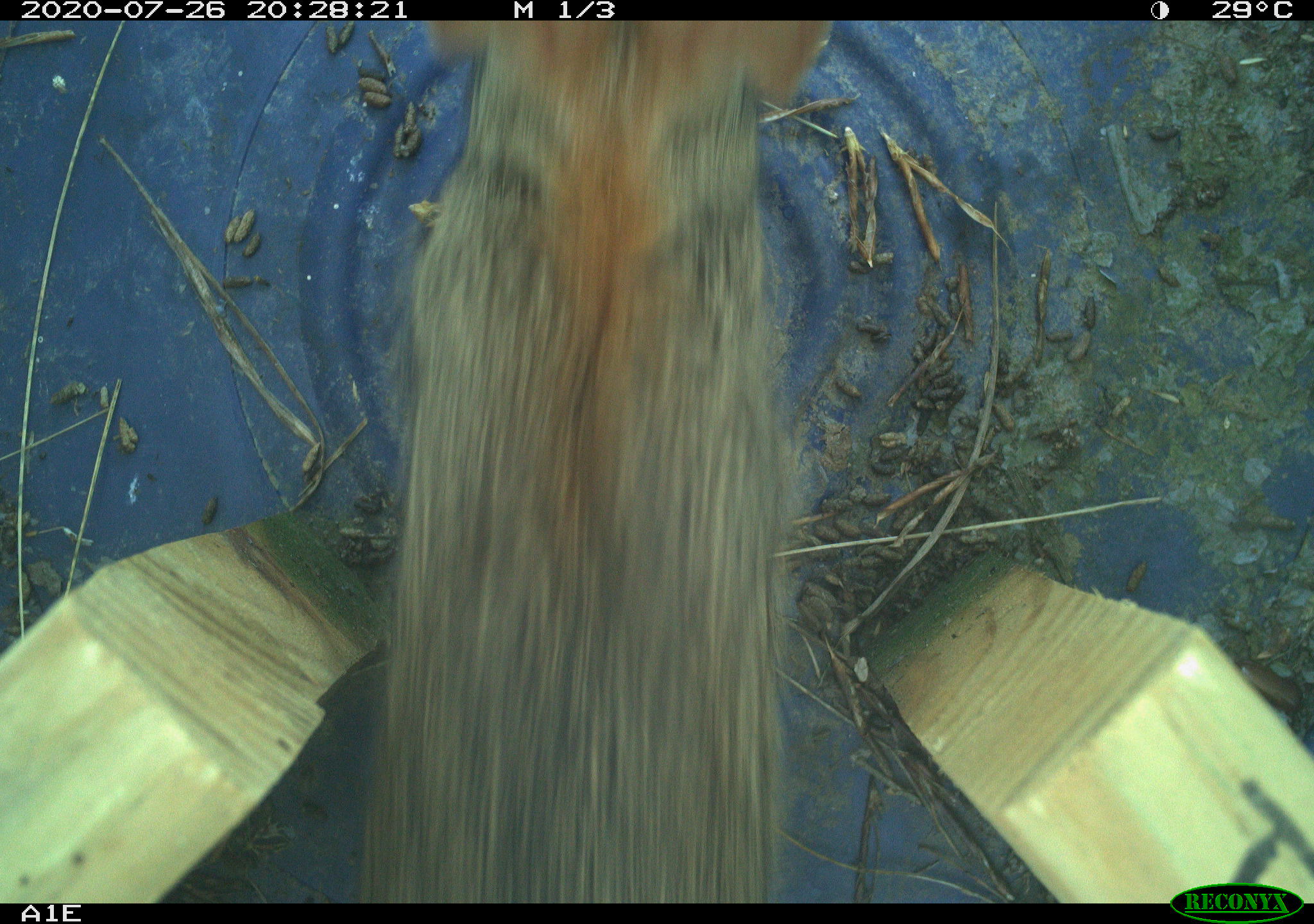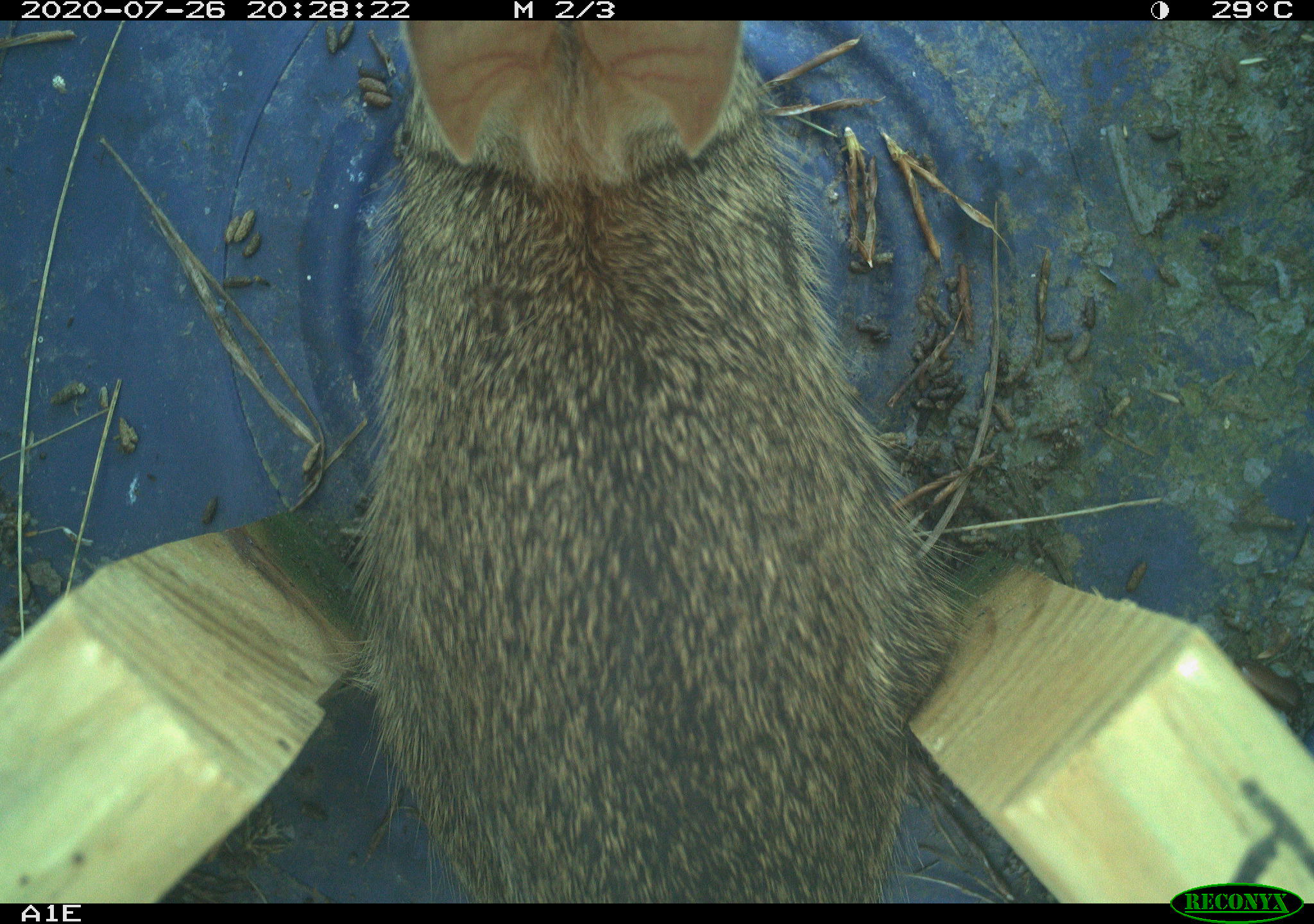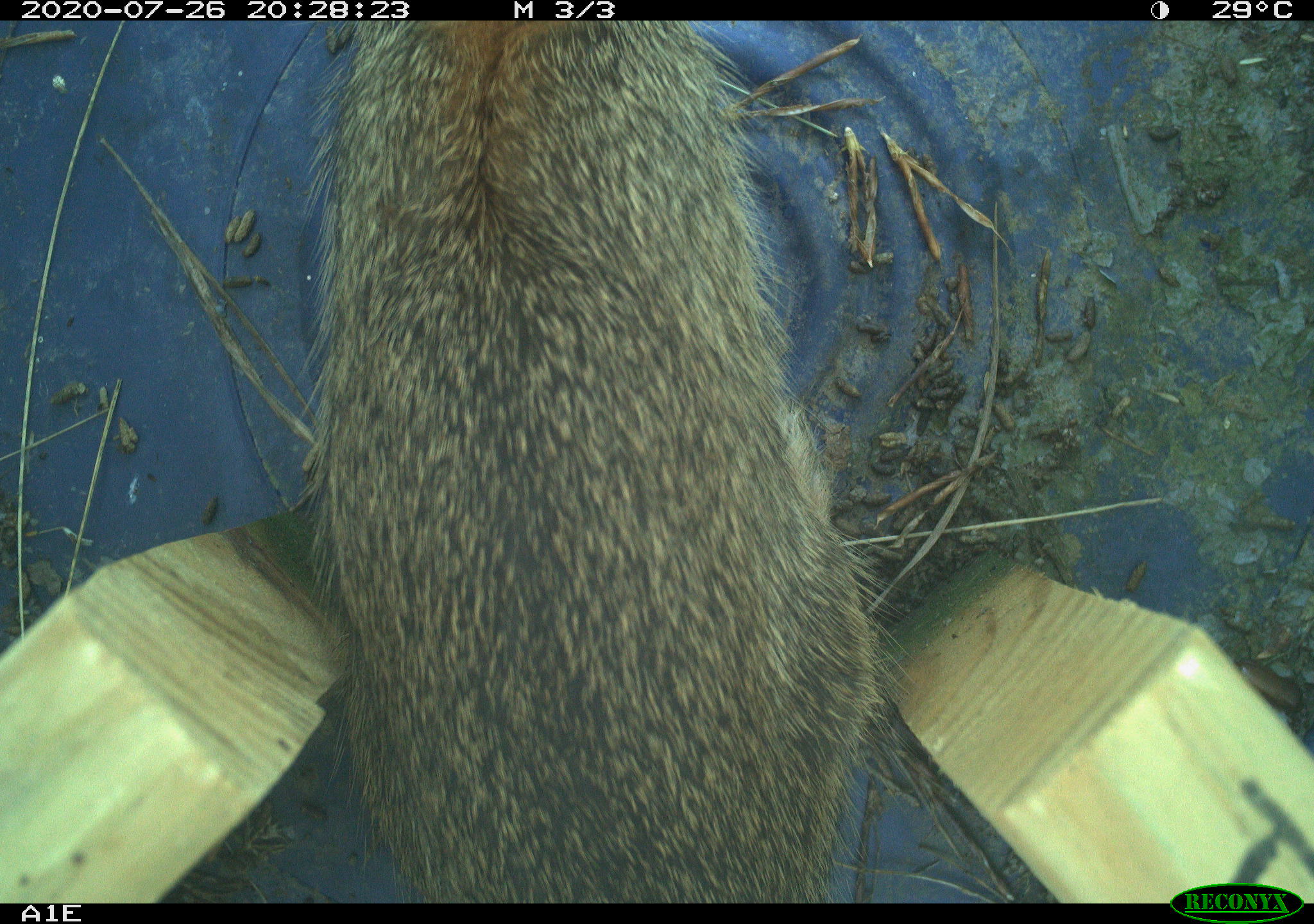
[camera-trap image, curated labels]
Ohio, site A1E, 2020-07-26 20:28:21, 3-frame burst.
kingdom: Animalia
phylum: Chordata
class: Mammalia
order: Lagomorpha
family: Leporidae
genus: Sylvilagus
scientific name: Sylvilagus floridanus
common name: eastern cottontail